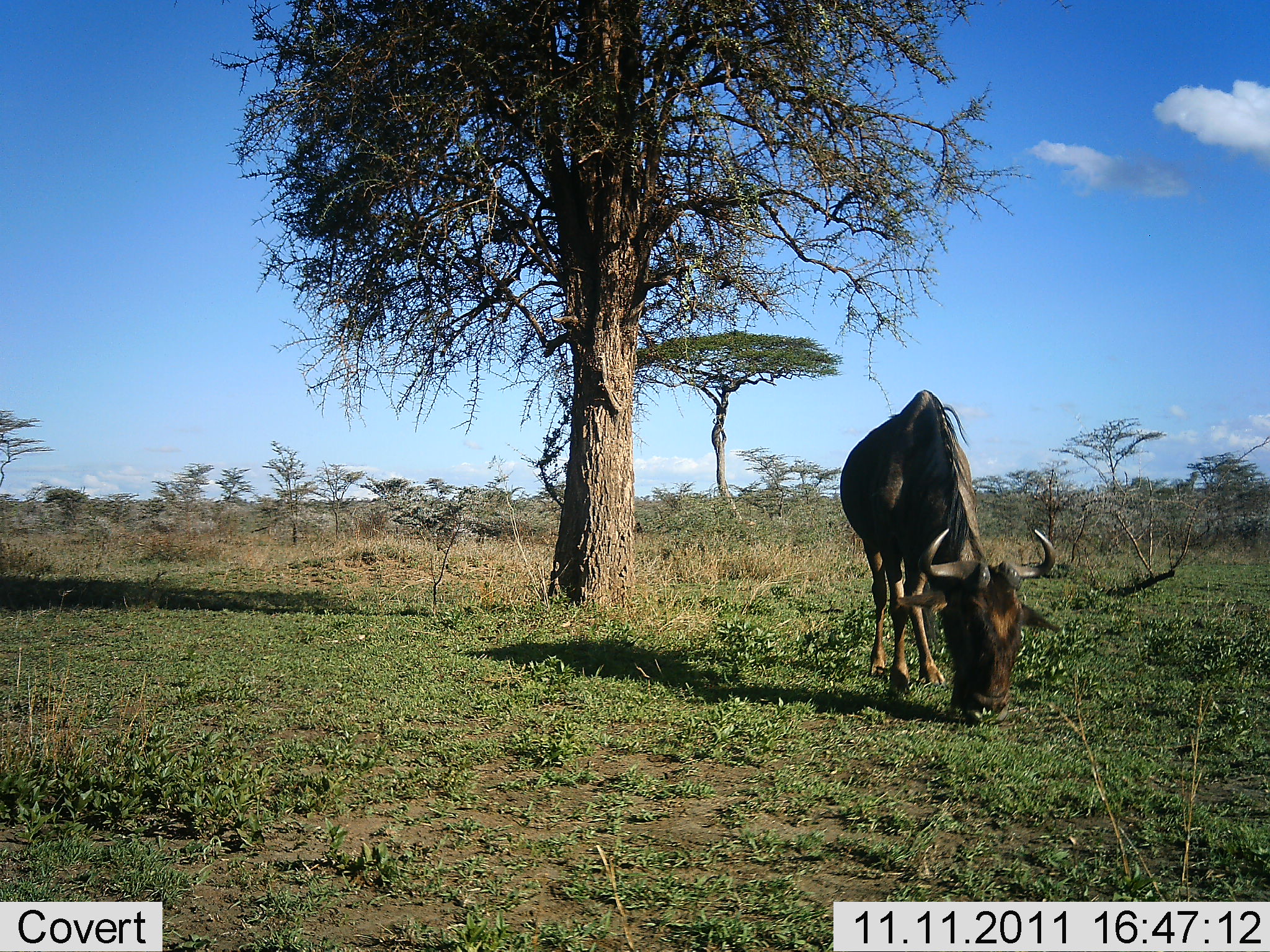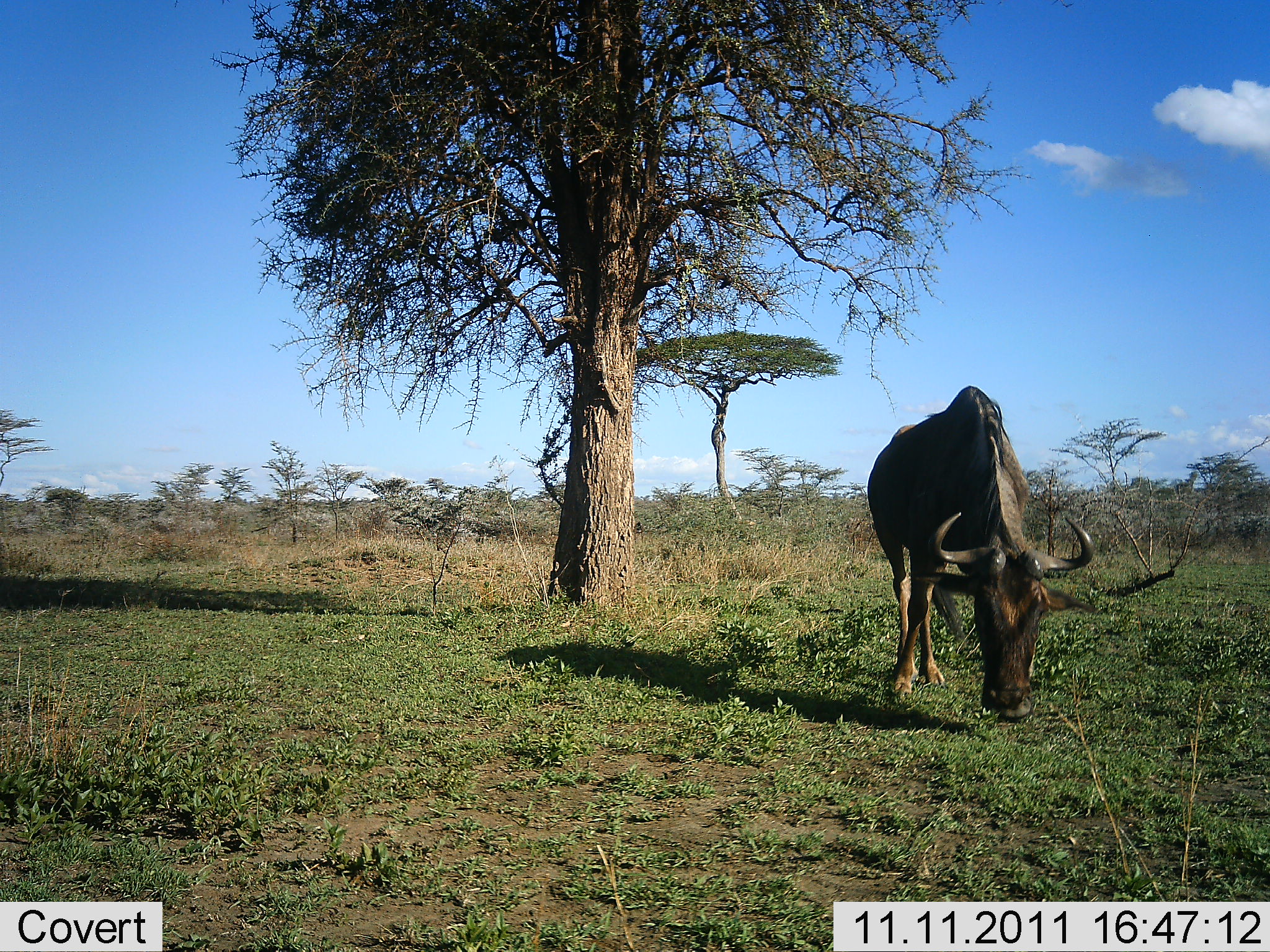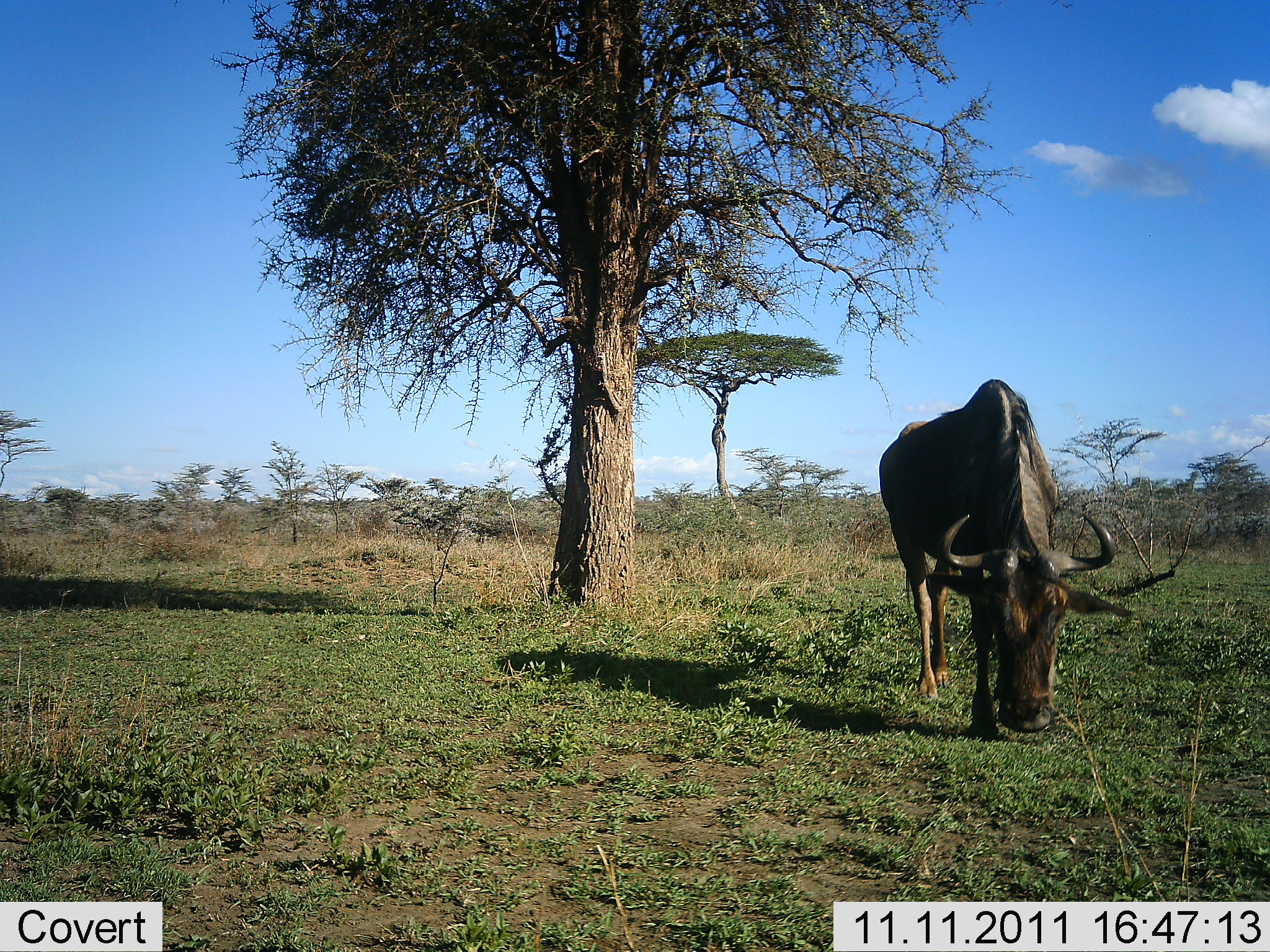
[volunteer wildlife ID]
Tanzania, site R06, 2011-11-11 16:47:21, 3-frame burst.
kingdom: Animalia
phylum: Chordata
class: Mammalia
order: Artiodactyla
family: Bovidae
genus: Connochaetes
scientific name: Connochaetes taurinus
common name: blue wildebeest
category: wildebeest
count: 1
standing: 23%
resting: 0%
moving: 38%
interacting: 0%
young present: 0%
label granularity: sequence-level